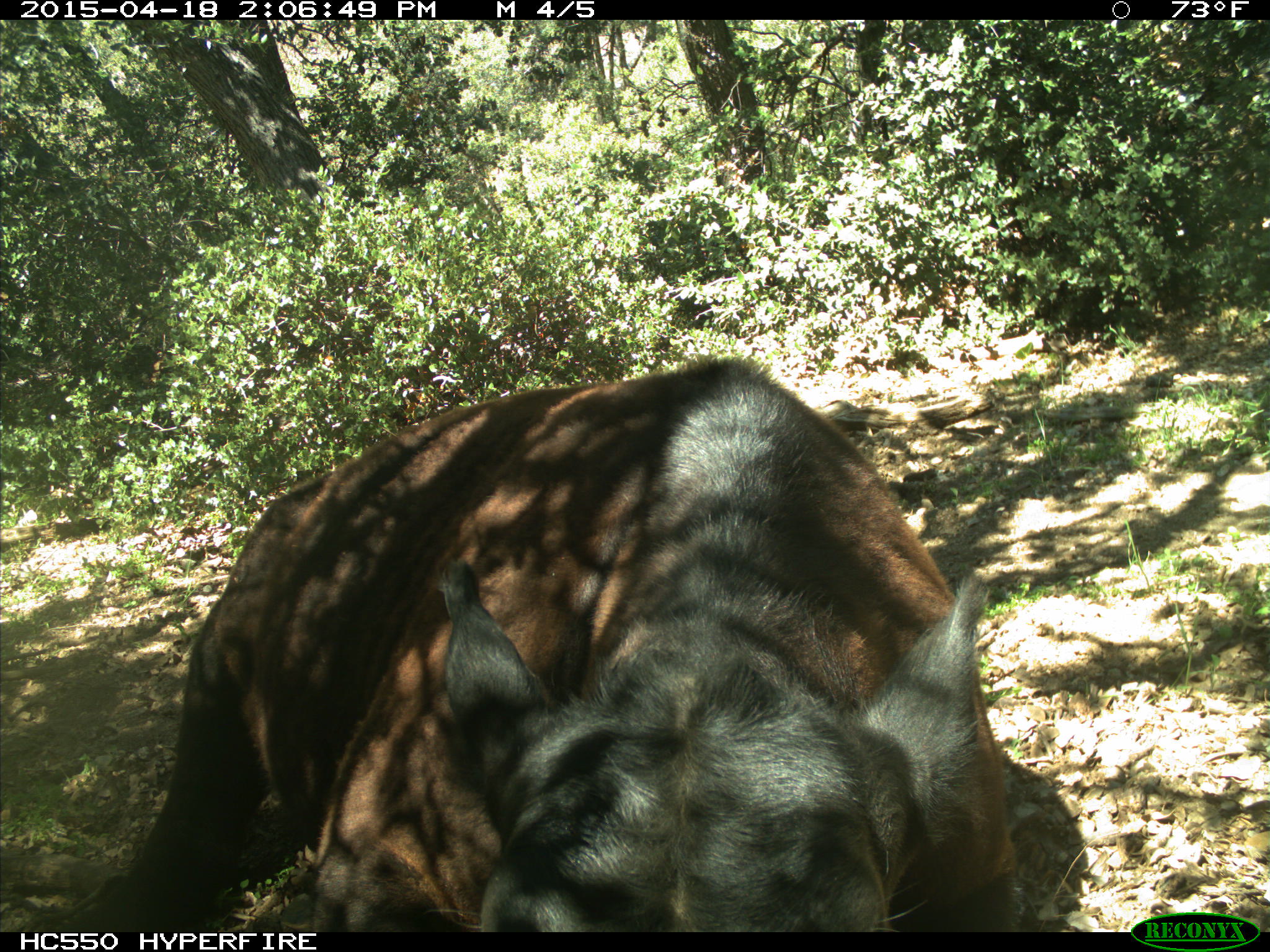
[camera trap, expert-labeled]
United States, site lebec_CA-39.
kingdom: Animalia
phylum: Chordata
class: Mammalia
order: Artiodactyla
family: Bovidae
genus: Bos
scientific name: Bos taurus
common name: domestic cow